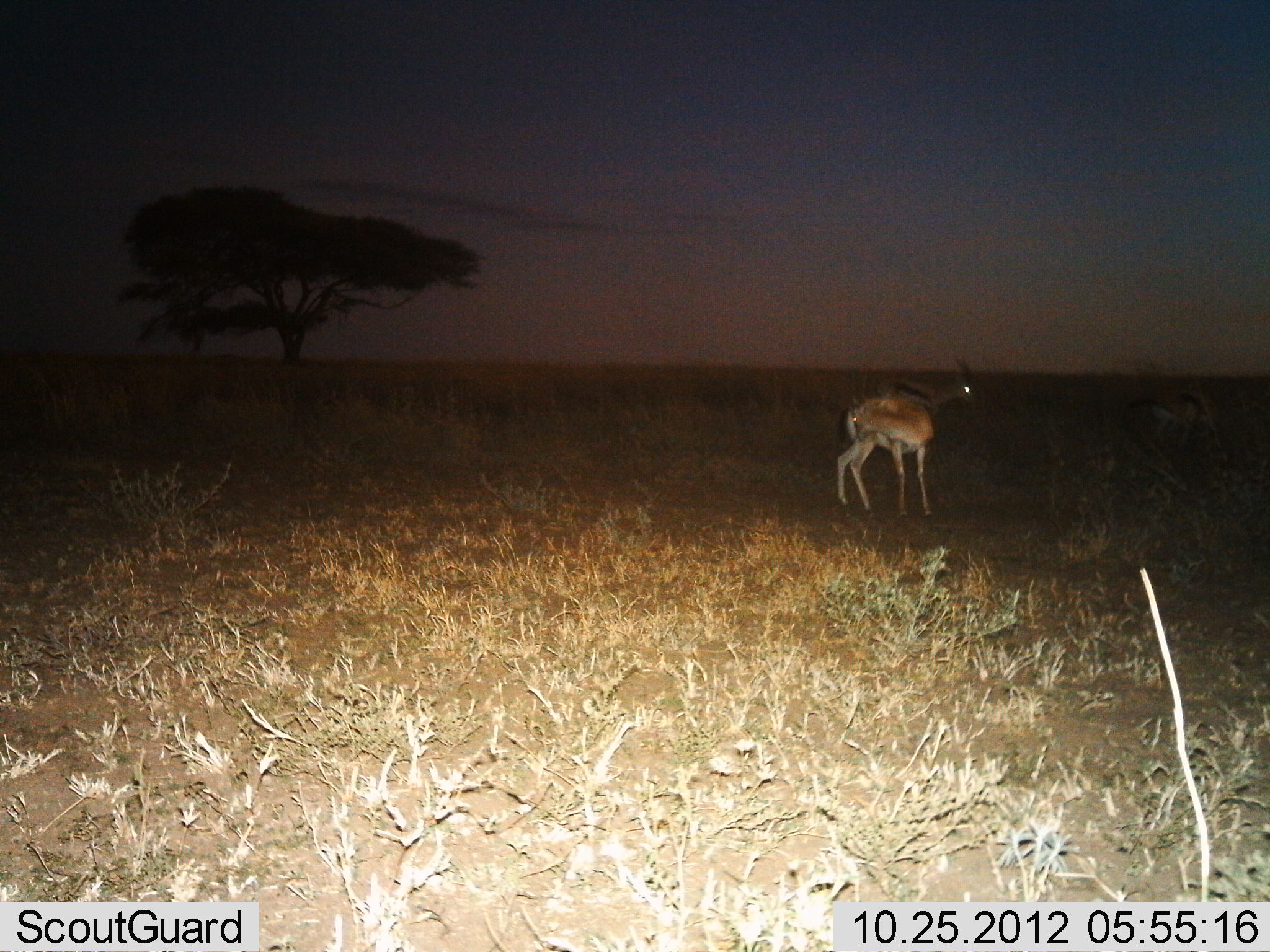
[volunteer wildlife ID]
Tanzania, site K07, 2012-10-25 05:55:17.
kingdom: Animalia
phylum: Chordata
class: Mammalia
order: Artiodactyla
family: Bovidae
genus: Eudorcas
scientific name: Eudorcas thomsonii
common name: thomson's gazelle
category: gazellethomsons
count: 3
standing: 100%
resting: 0%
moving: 0%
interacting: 0%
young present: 0%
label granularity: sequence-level